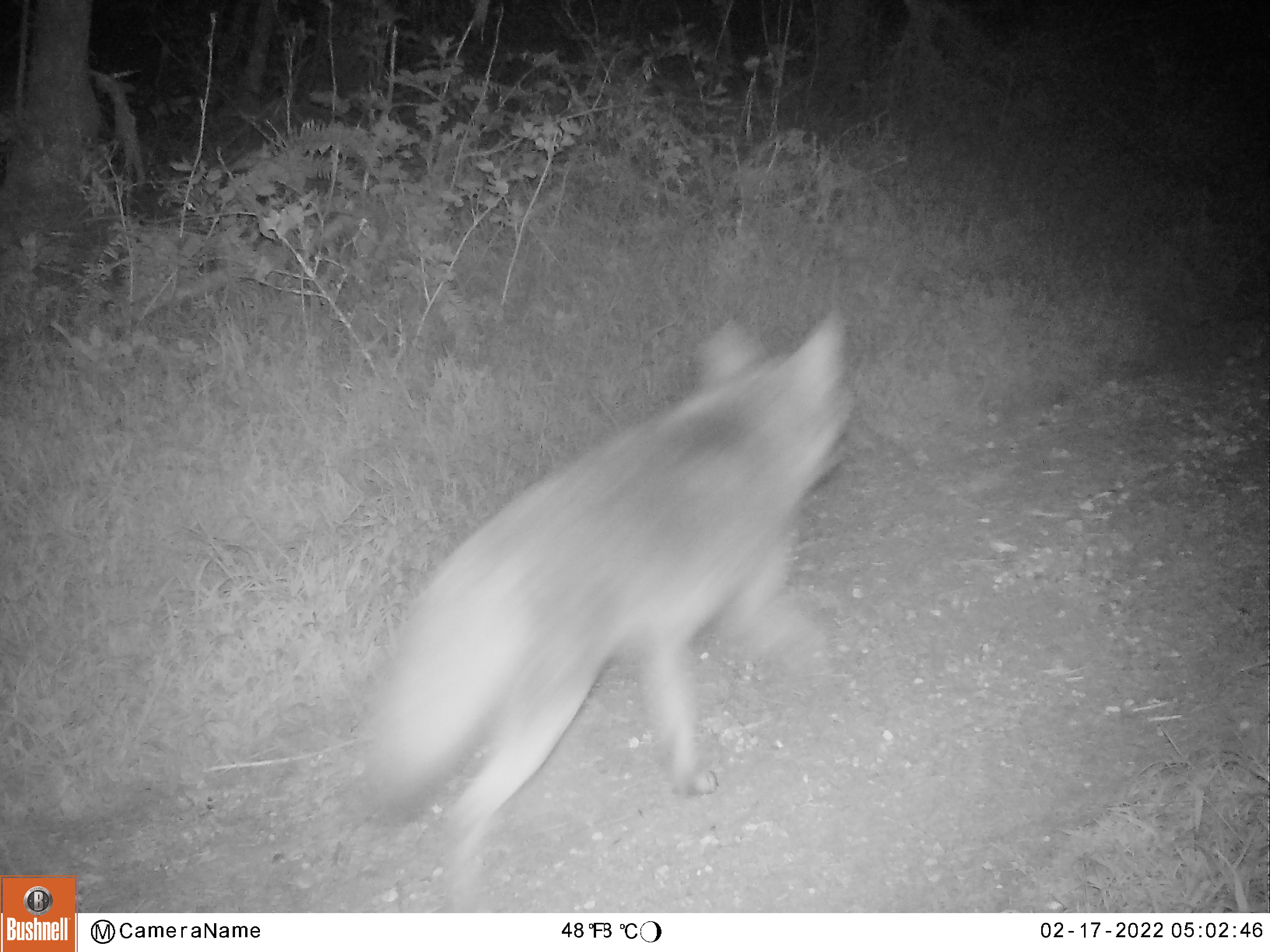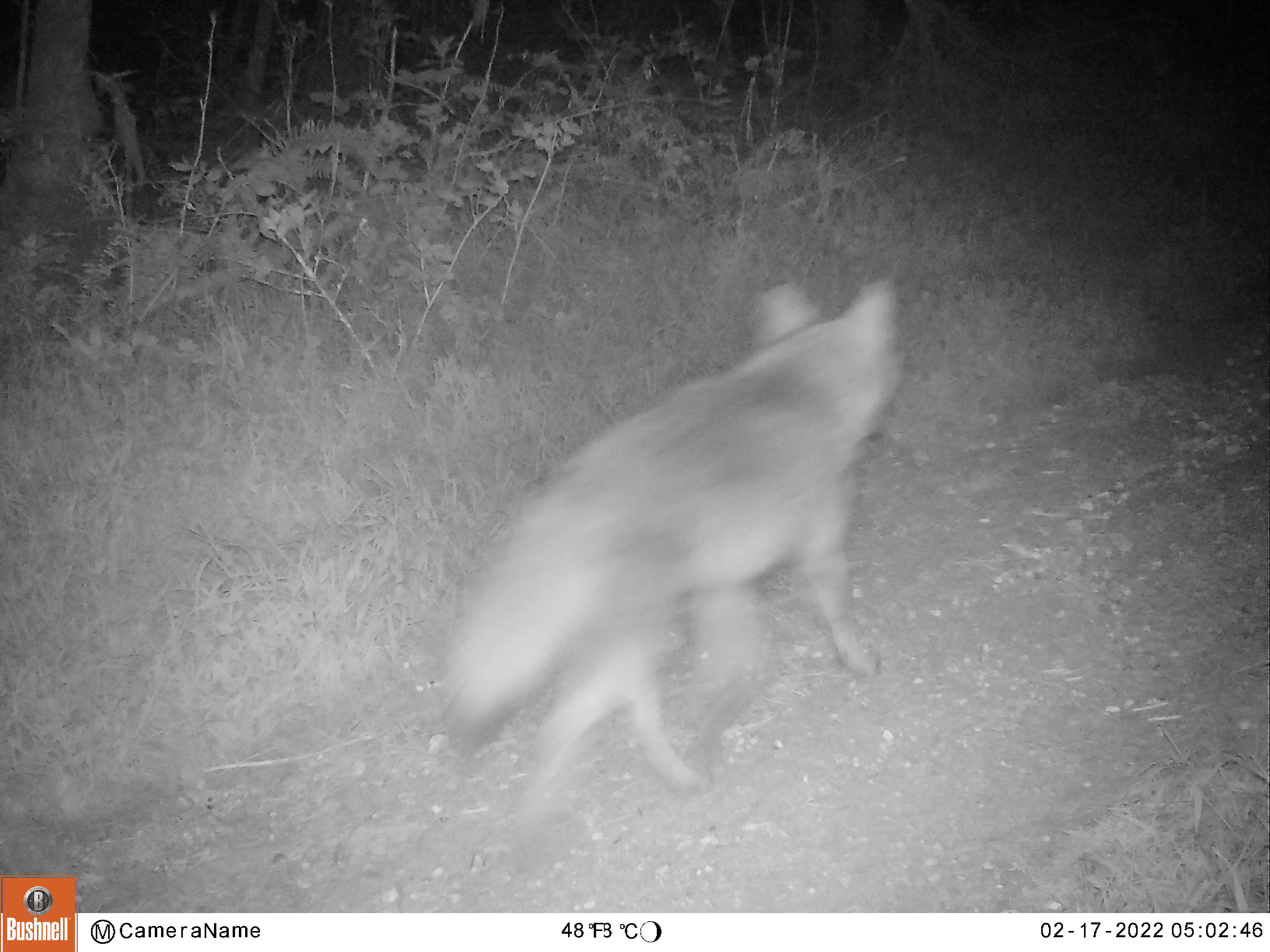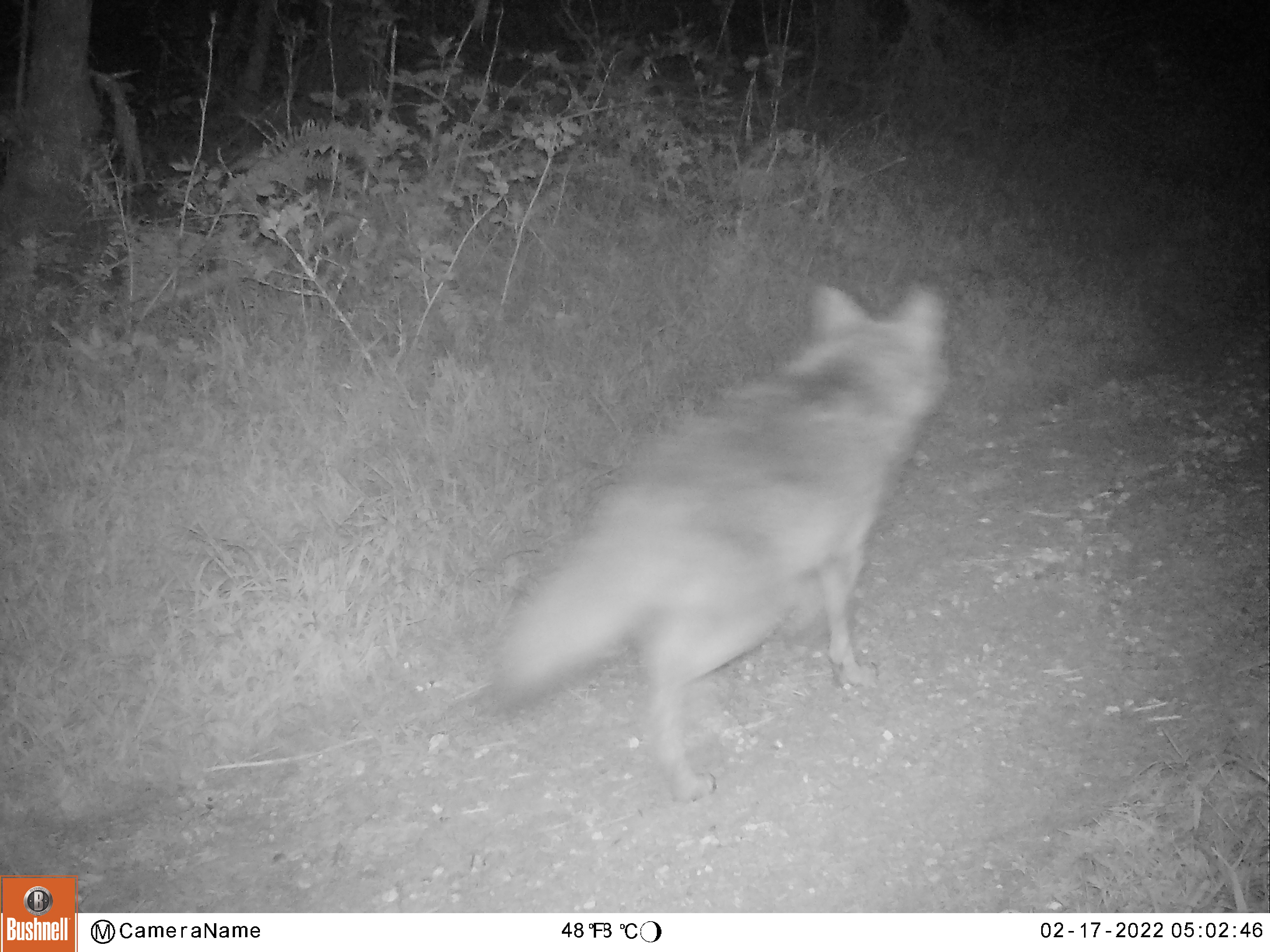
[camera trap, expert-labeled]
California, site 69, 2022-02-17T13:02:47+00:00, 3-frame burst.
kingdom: Animalia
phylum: Chordata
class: Mammalia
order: Carnivora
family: Canidae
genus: Canis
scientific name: Canis latrans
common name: coyote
Coyote (Canis latrans).